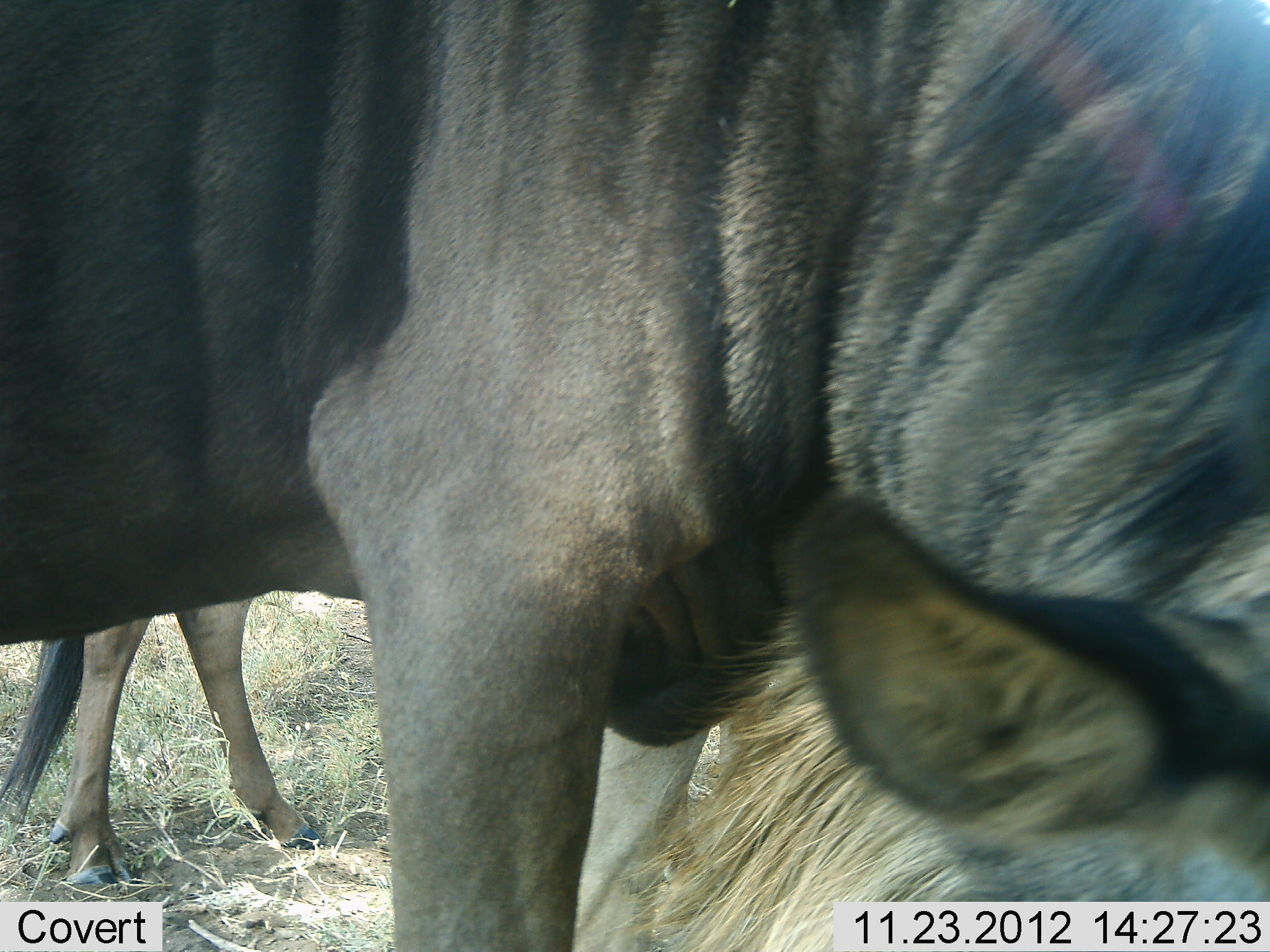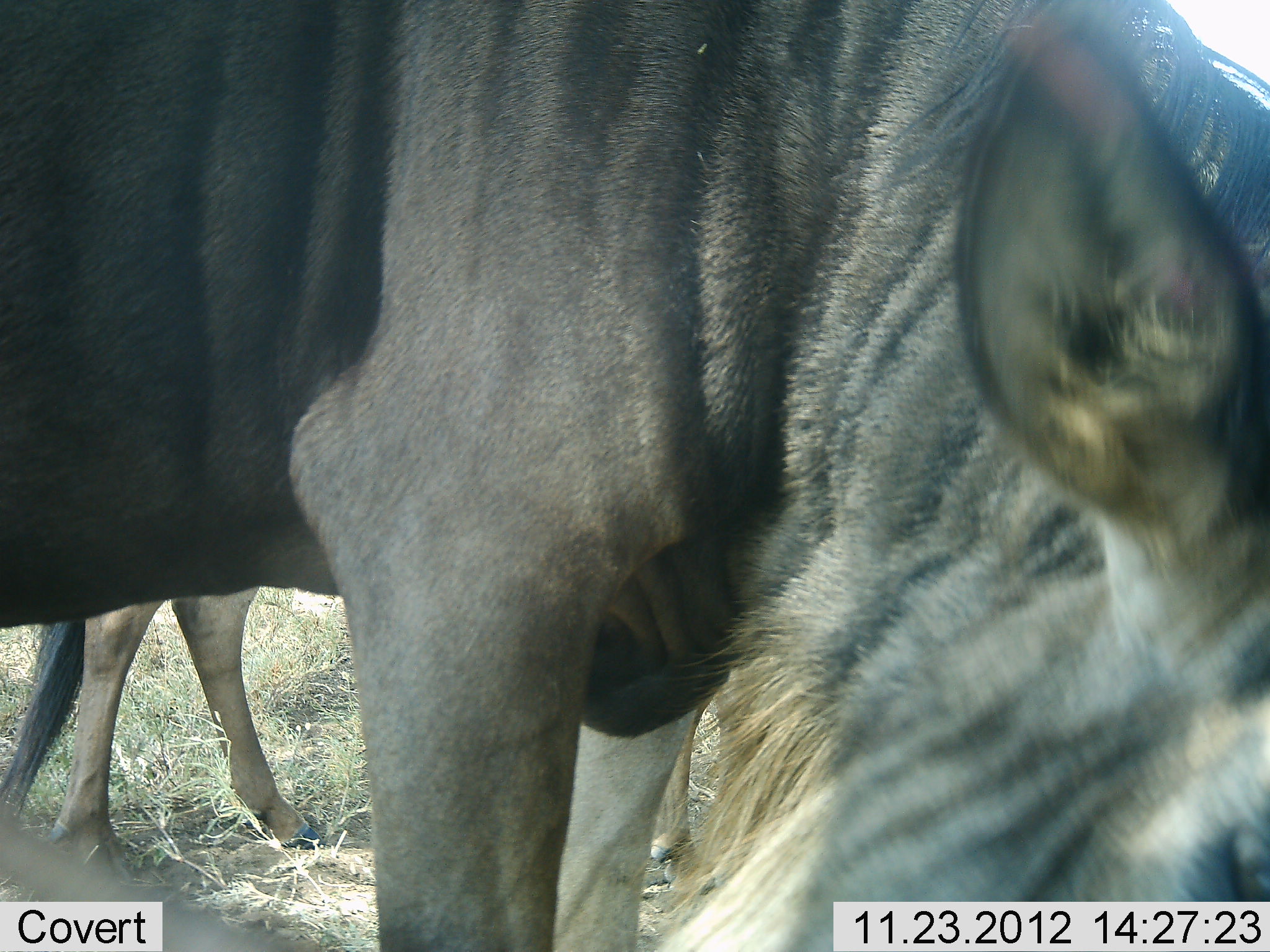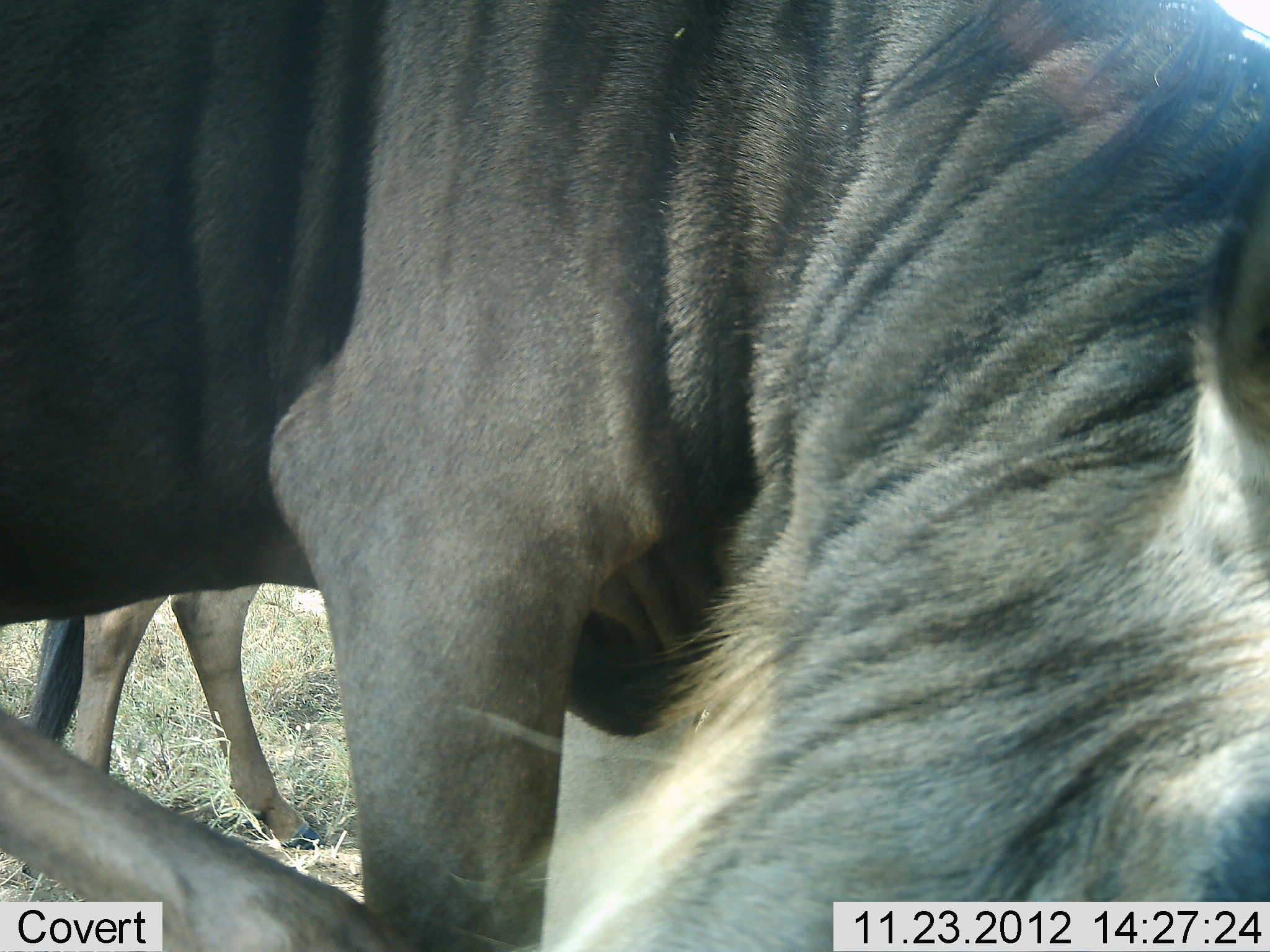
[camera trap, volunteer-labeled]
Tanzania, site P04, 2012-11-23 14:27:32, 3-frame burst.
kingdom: Animalia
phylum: Chordata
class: Mammalia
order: Artiodactyla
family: Bovidae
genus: Connochaetes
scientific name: Connochaetes taurinus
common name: blue wildebeest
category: wildebeest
Wildebeest (blue wildebeest) (Connochaetes taurinus), count 2. Behavior (volunteer vote fractions): standing 30%, resting 0%, moving 30%, interacting 0%. Young present (vote fraction): 0%. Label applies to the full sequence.